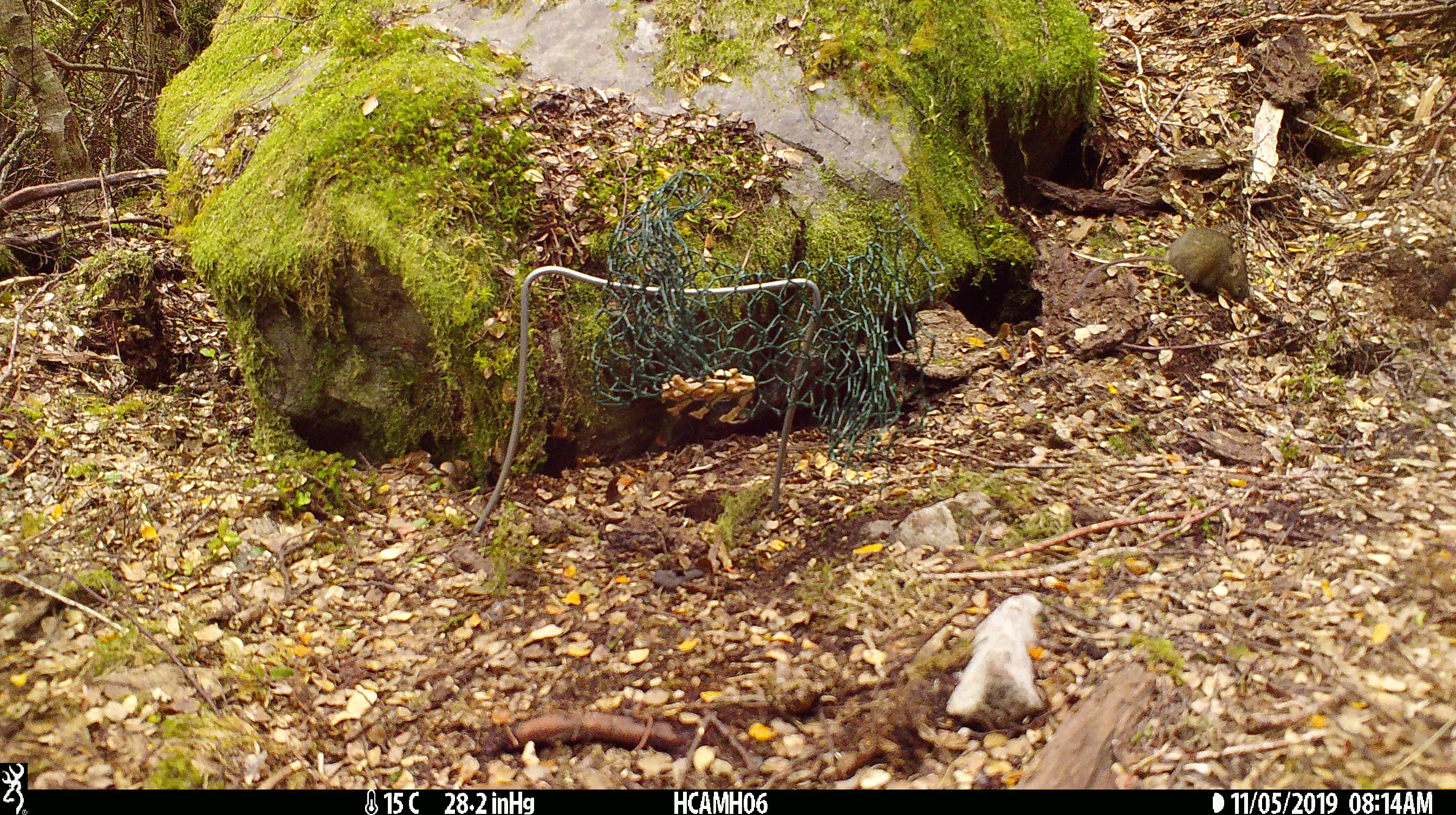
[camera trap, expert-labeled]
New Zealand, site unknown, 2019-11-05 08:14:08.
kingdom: Animalia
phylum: Chordata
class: Mammalia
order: Rodentia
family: Muridae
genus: Mus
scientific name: Mus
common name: mouse